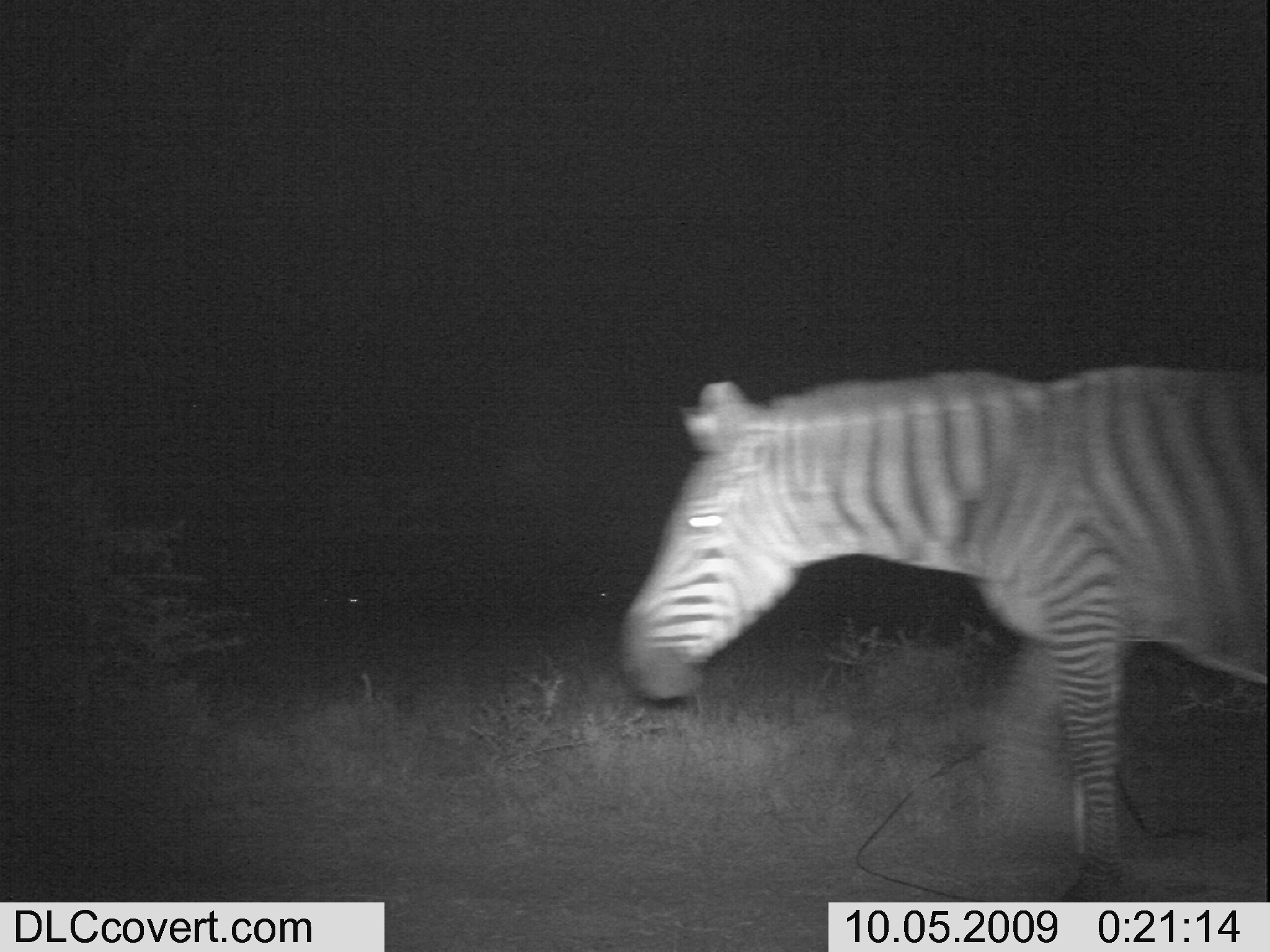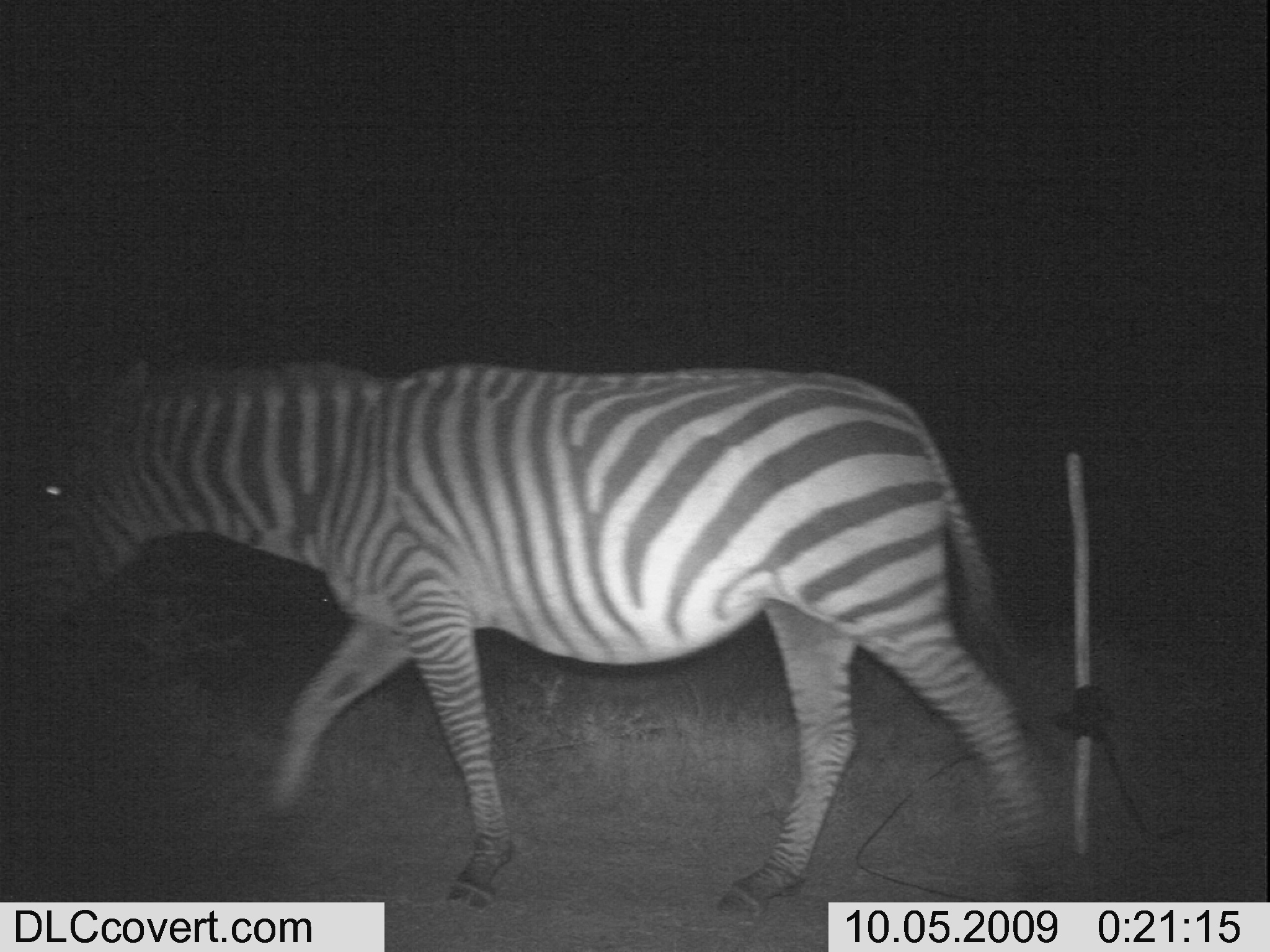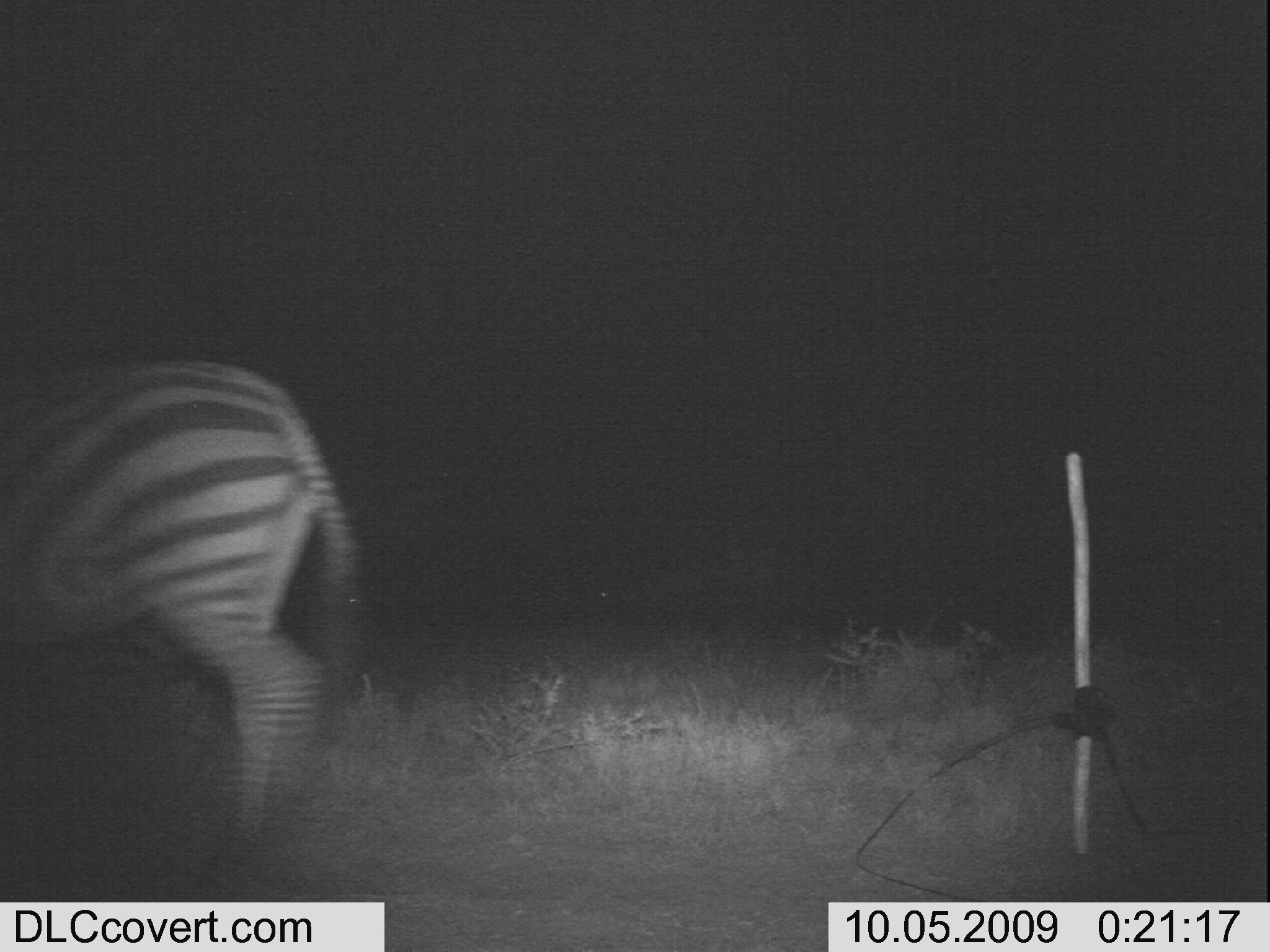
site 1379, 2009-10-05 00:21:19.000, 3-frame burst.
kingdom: Animalia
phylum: Chordata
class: Mammalia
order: Perissodactyla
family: Equidae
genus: Equus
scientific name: Equus quagga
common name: plains zebra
Equus quagga (plains zebra), count 1.